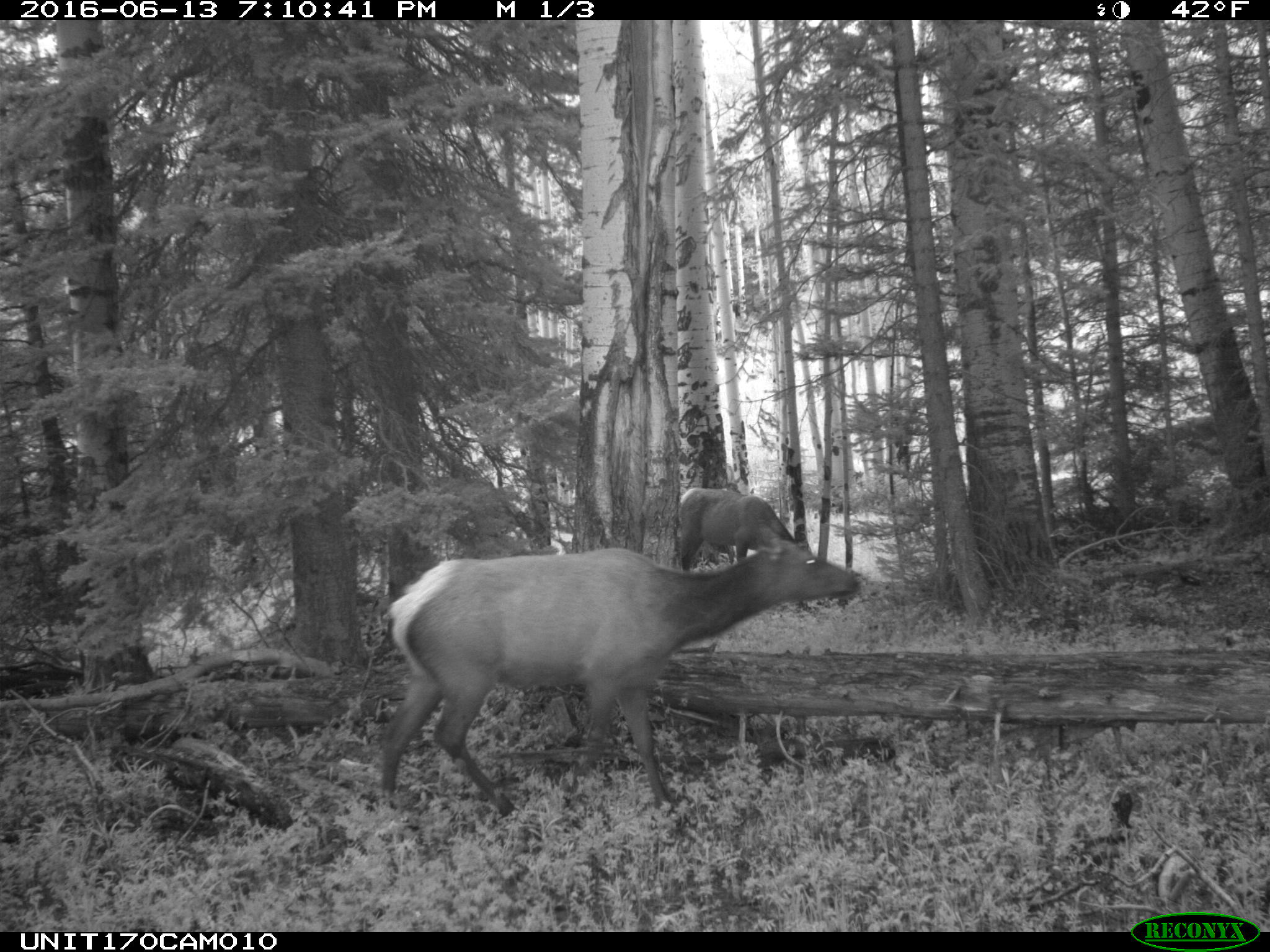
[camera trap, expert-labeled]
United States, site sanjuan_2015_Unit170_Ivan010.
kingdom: Animalia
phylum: Chordata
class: Mammalia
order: Artiodactyla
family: Cervidae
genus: Cervus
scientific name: Cervus elaphus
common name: red deer